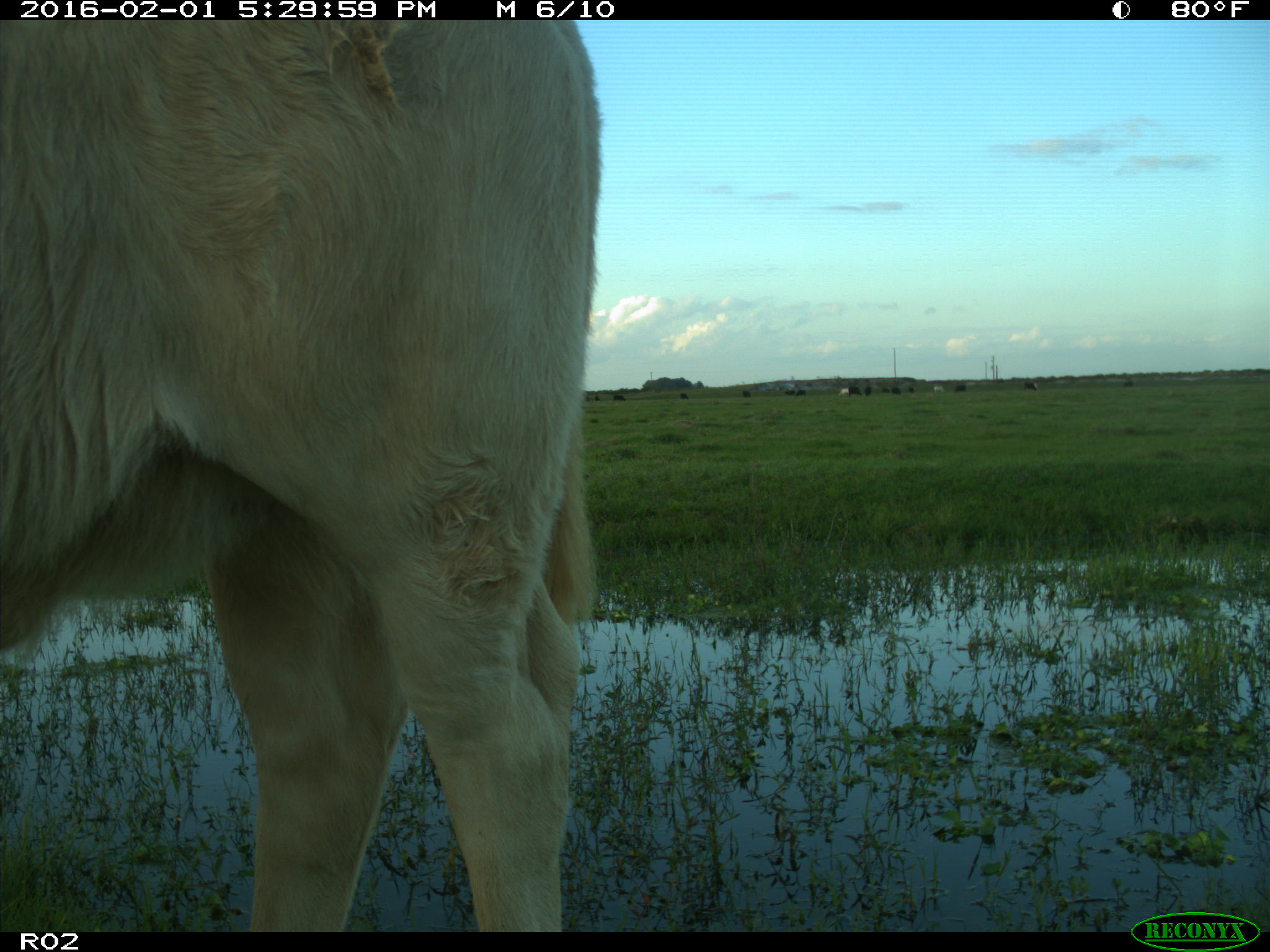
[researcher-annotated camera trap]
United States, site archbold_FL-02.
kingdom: Animalia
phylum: Chordata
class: Mammalia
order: Artiodactyla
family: Bovidae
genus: Bos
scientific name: Bos taurus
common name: domestic cow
Bos taurus (domestic cow).